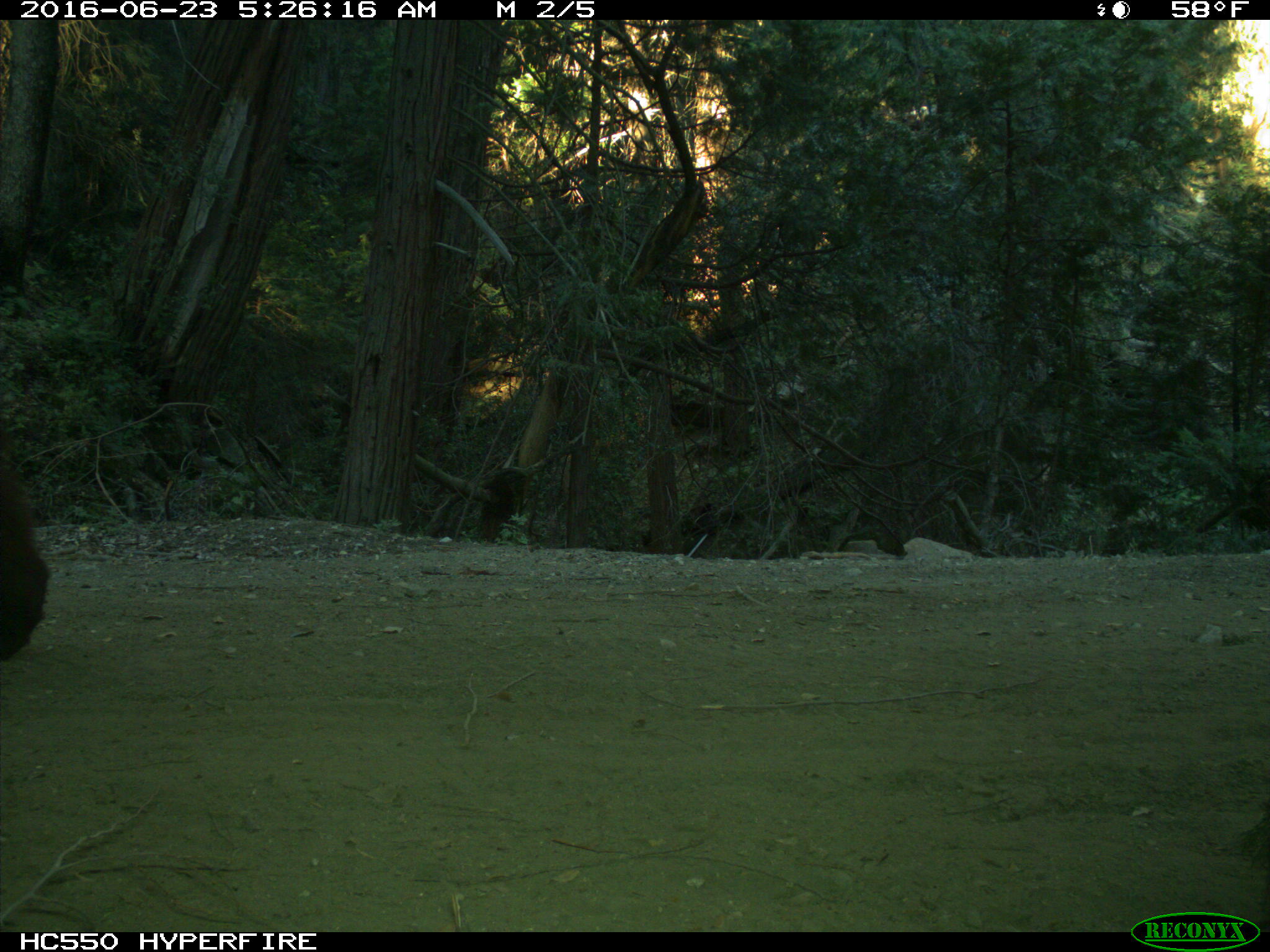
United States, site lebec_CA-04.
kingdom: Animalia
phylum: Chordata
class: Mammalia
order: Carnivora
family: Ursidae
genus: Ursus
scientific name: Ursus americanus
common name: american black bear